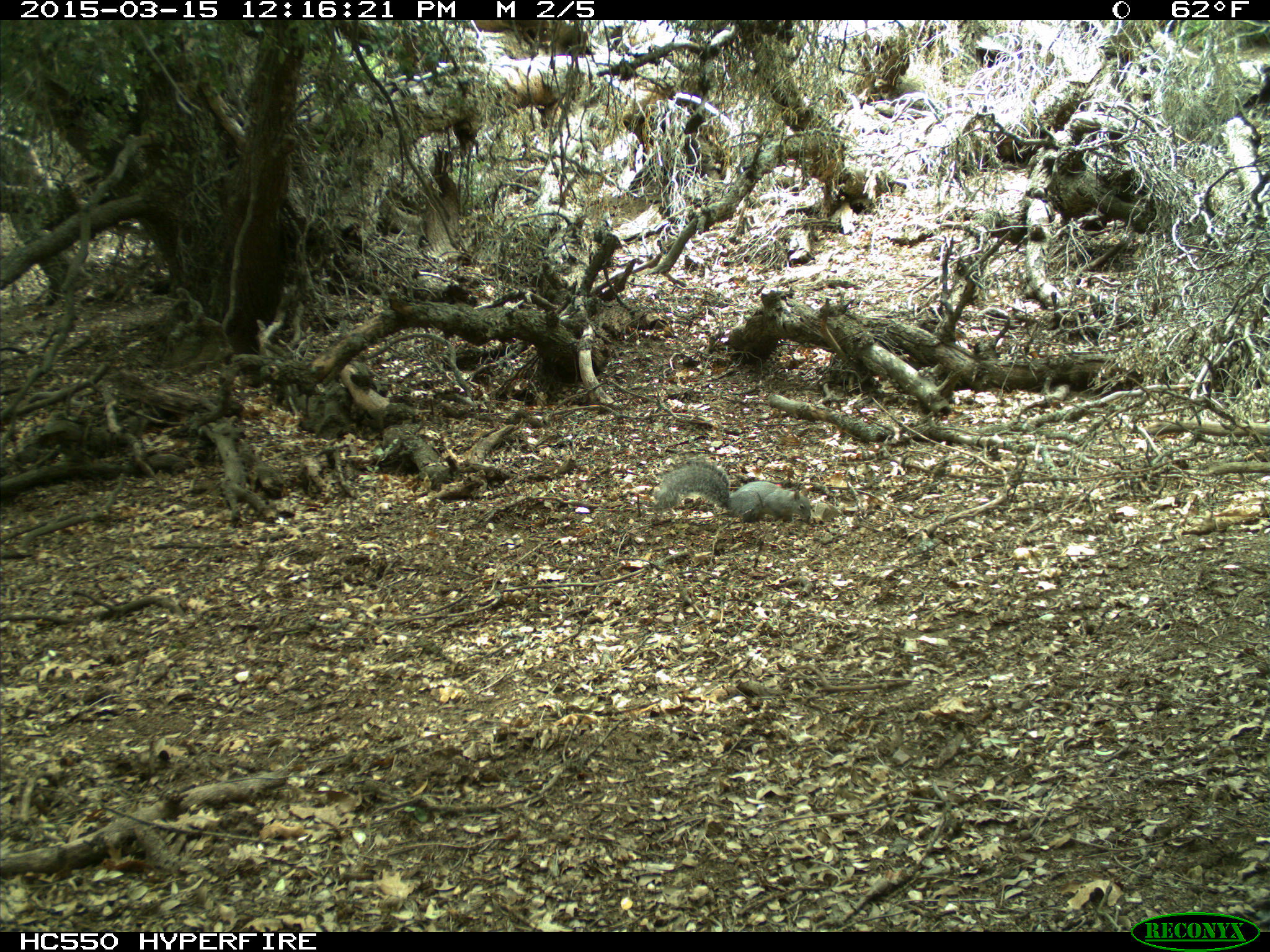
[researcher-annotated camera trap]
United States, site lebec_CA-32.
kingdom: Animalia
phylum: Chordata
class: Mammalia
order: Rodentia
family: Sciuridae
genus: Sciurus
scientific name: Sciurus carolinensis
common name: eastern gray squirrel